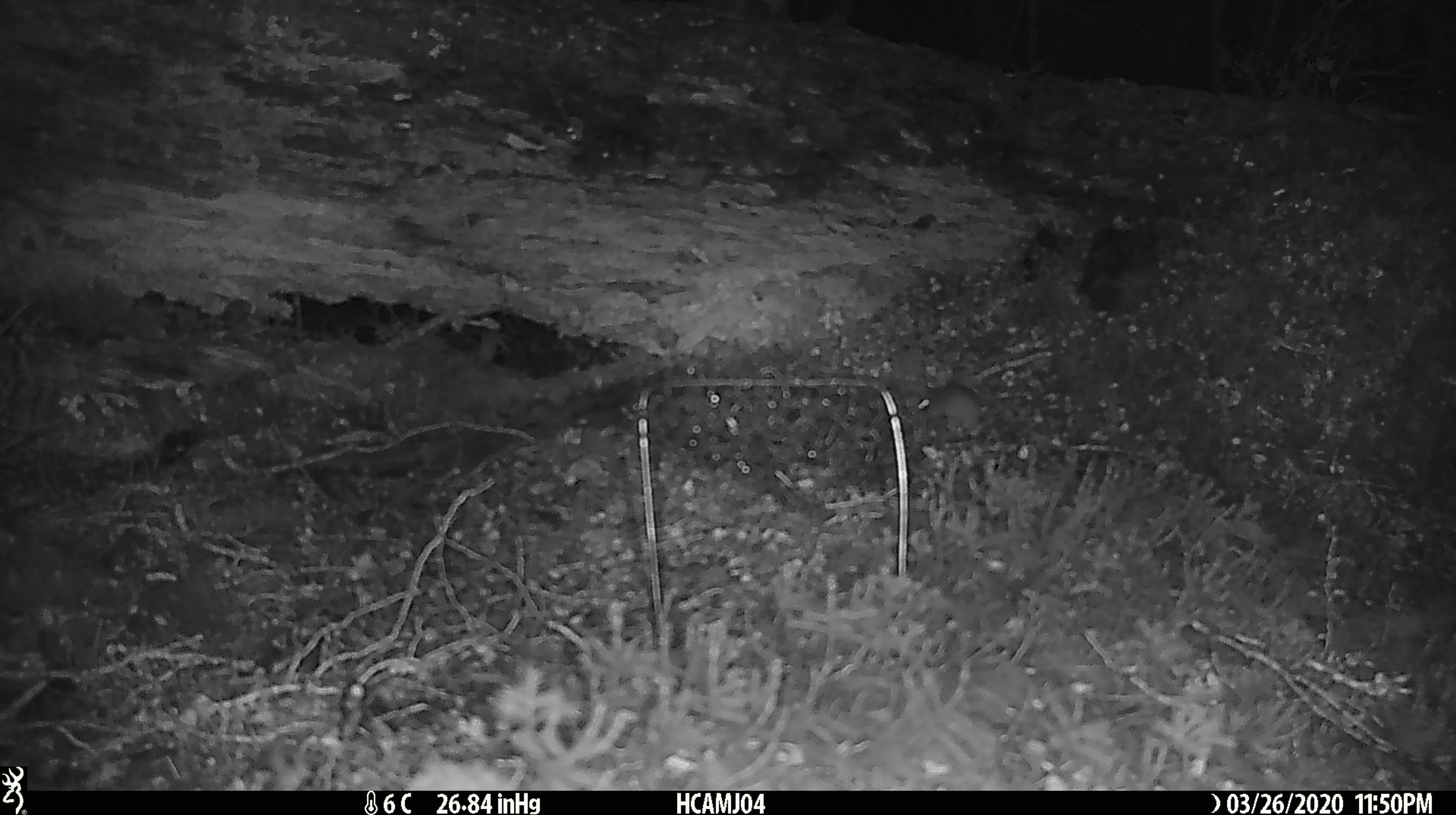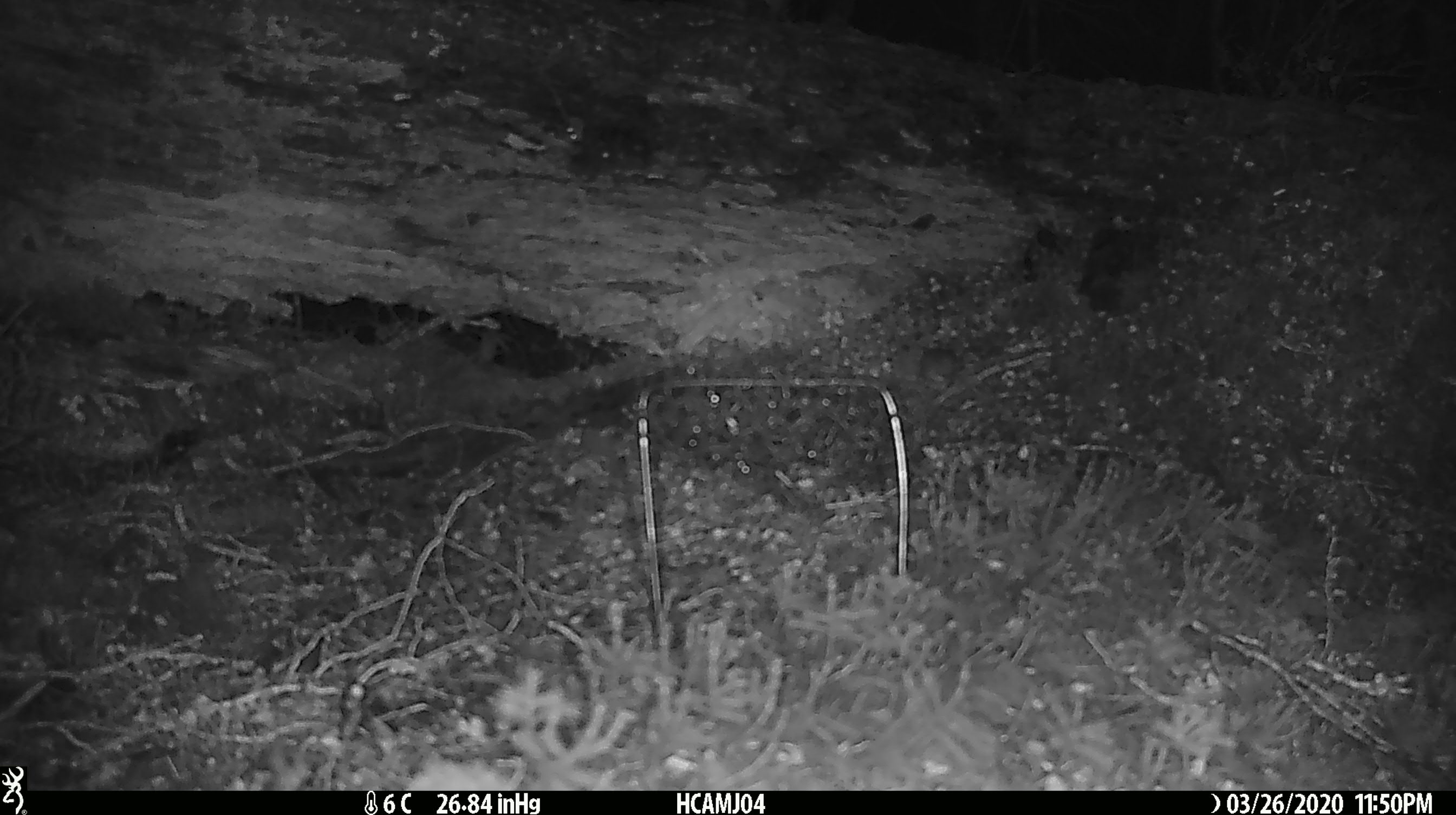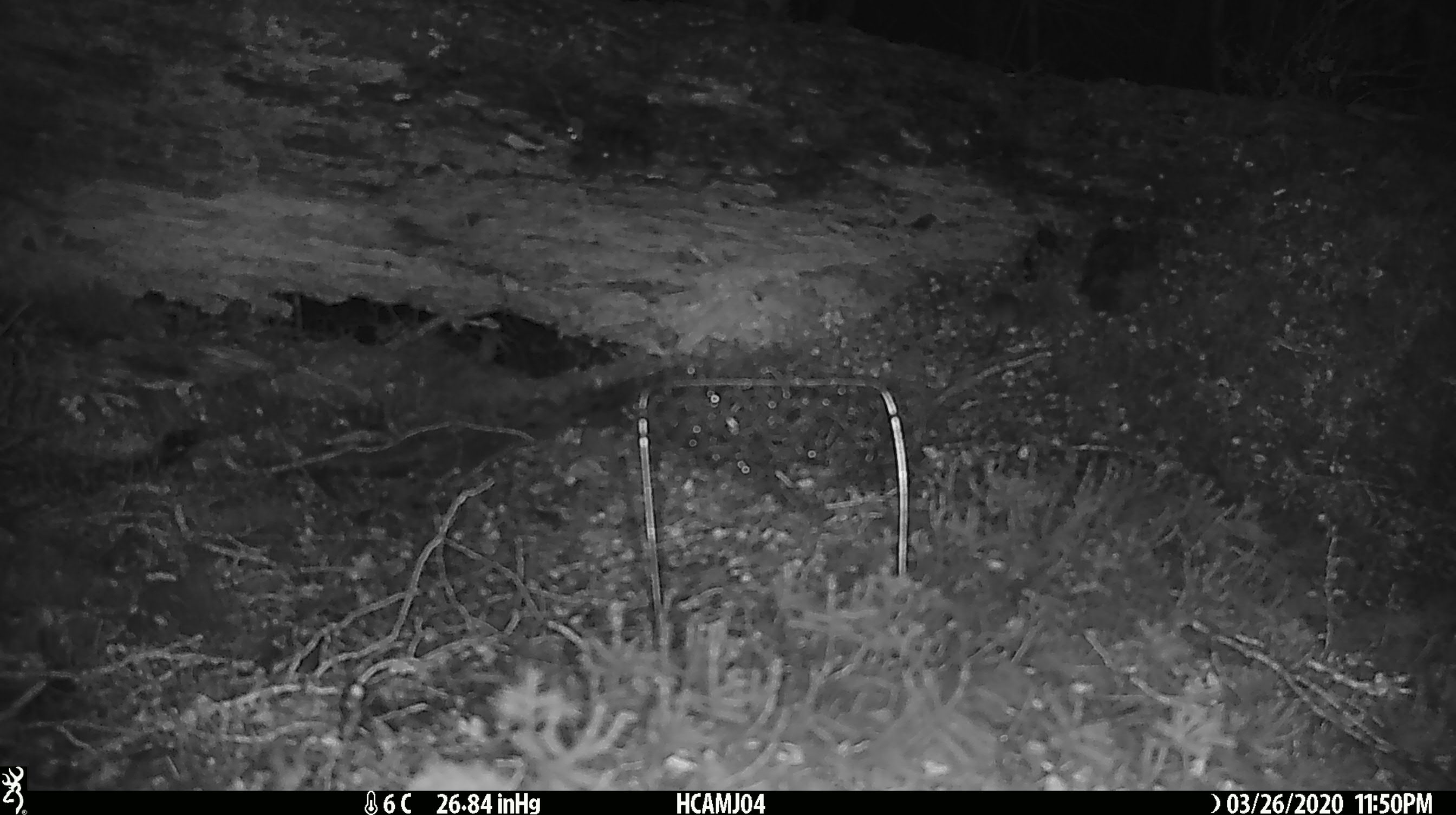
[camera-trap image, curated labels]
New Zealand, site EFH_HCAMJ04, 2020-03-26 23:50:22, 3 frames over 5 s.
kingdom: Animalia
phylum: Chordata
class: Mammalia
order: Rodentia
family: Muridae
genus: Mus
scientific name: Mus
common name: mouse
Mouse (Mus).